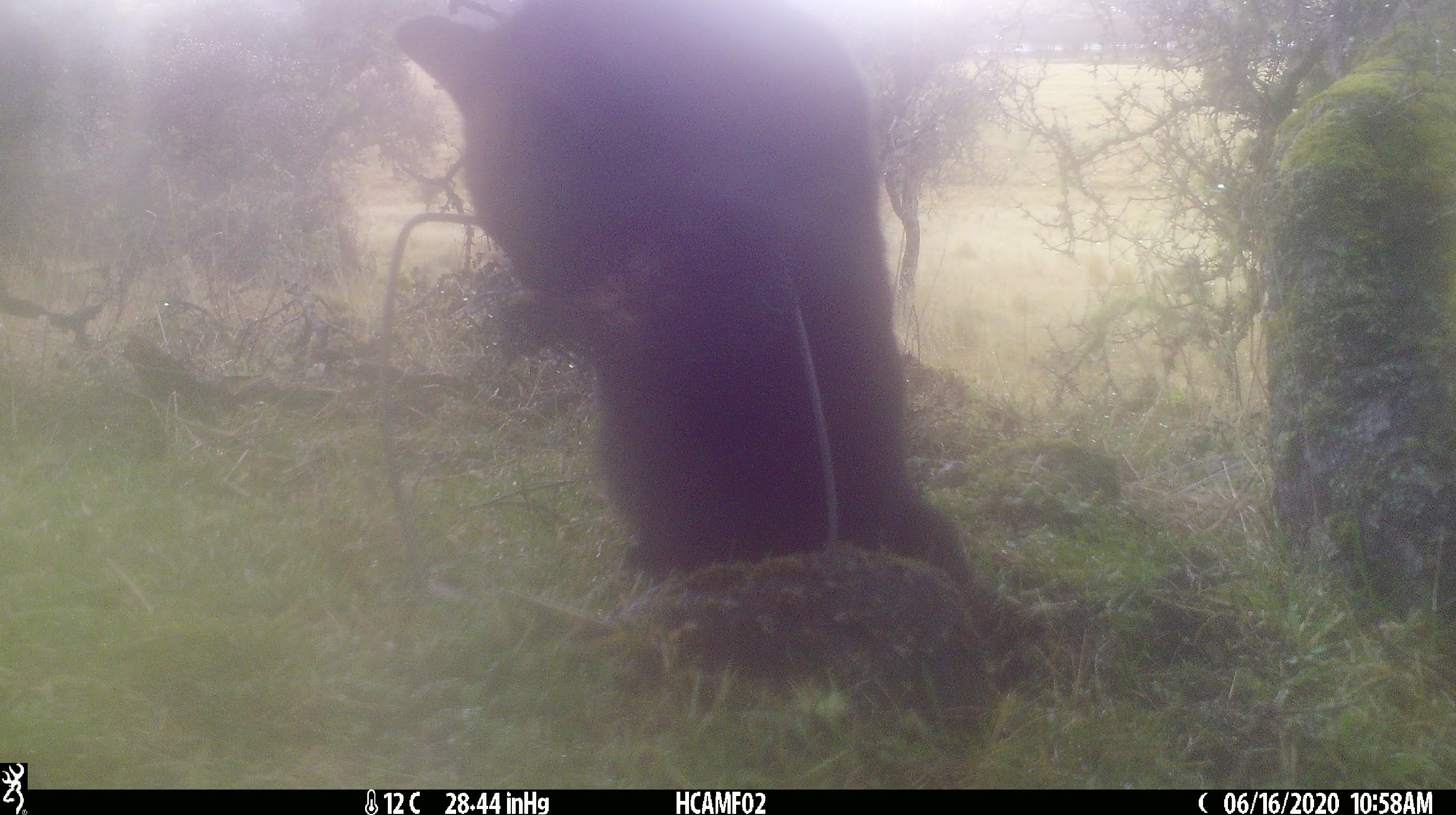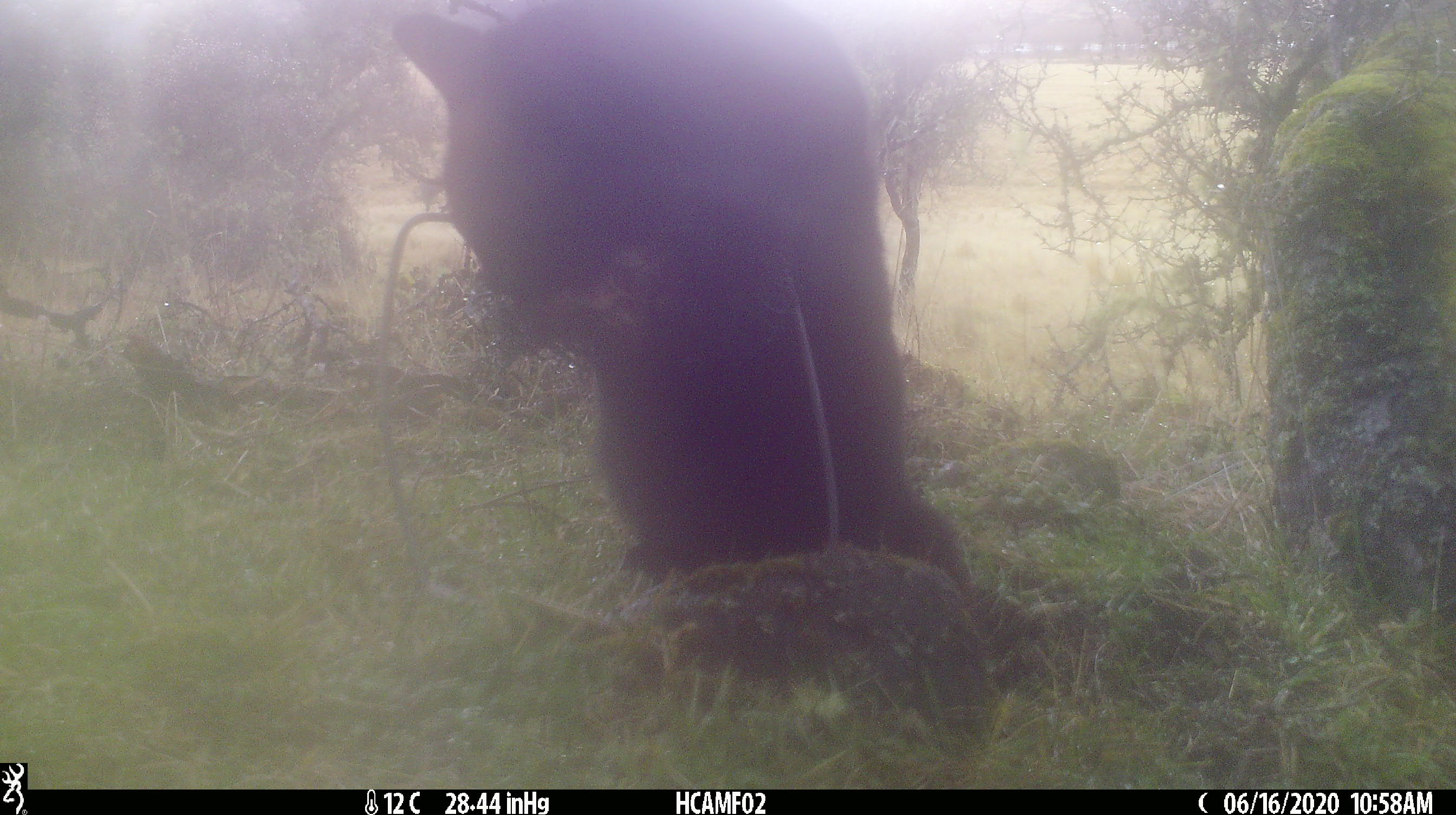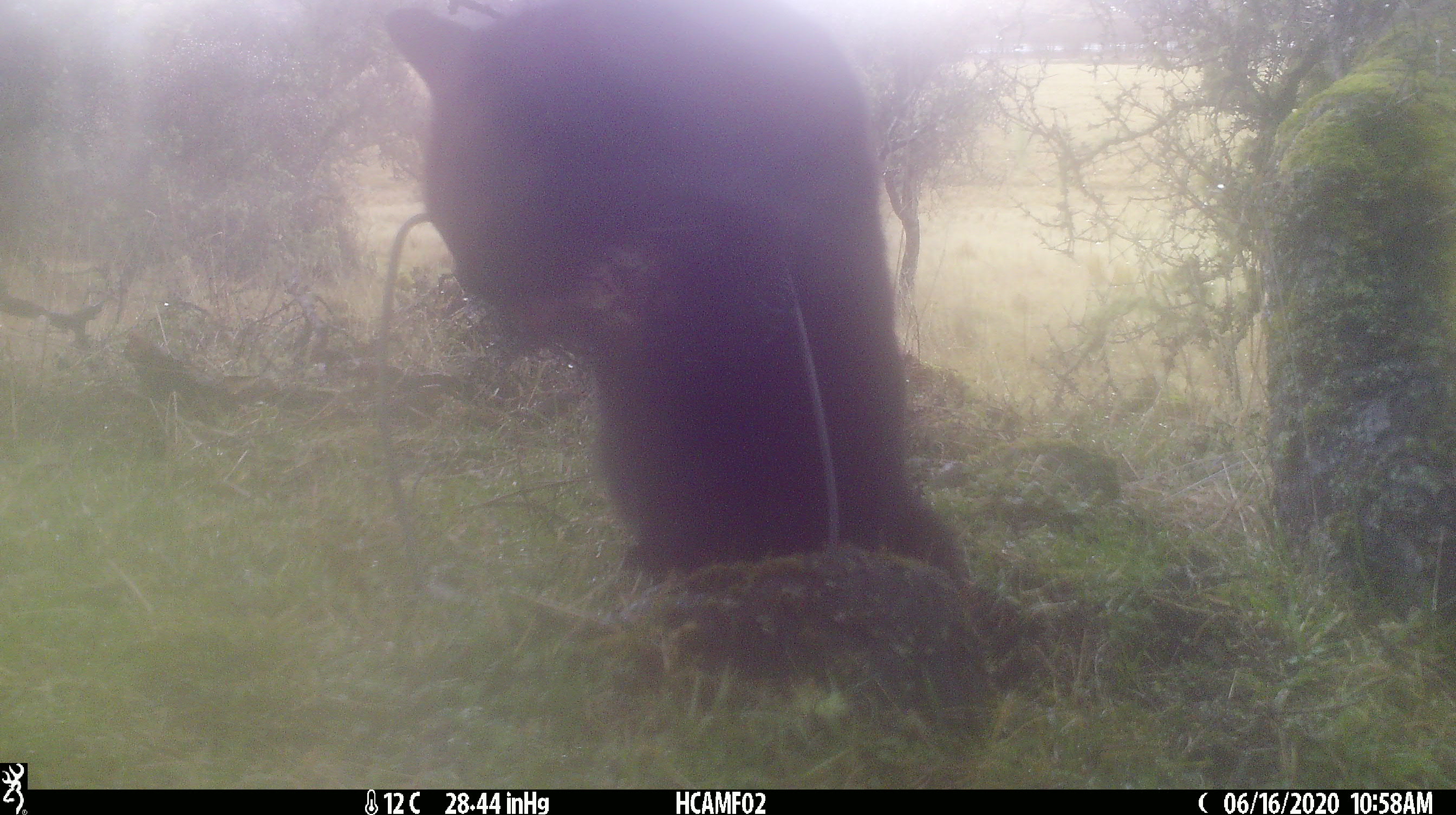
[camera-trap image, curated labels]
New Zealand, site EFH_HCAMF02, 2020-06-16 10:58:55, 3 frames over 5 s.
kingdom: Animalia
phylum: Chordata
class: Mammalia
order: Carnivora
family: Felidae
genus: Felis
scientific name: Felis catus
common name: domestic cat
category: cat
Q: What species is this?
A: Cat (domestic cat) (Felis catus).